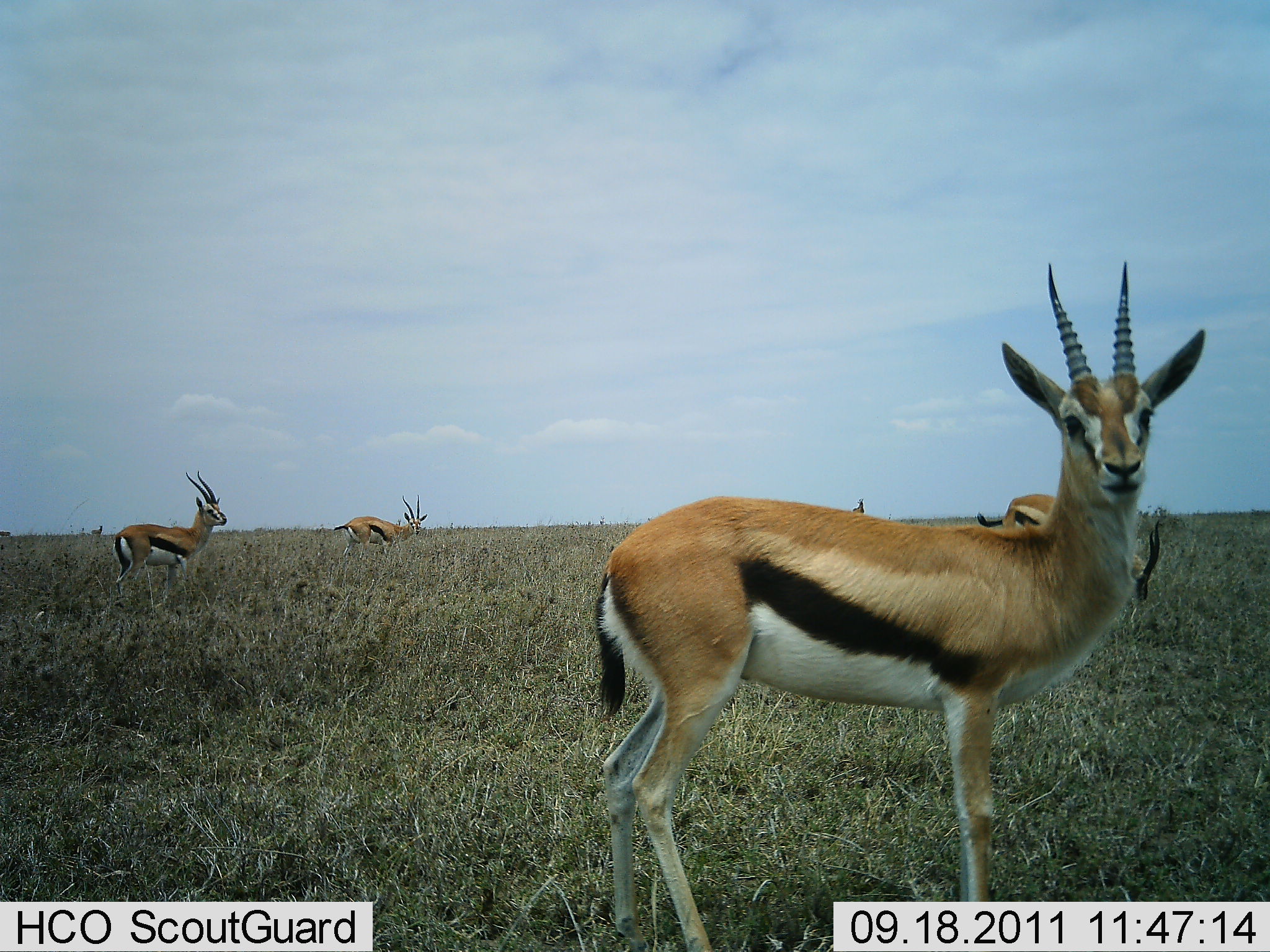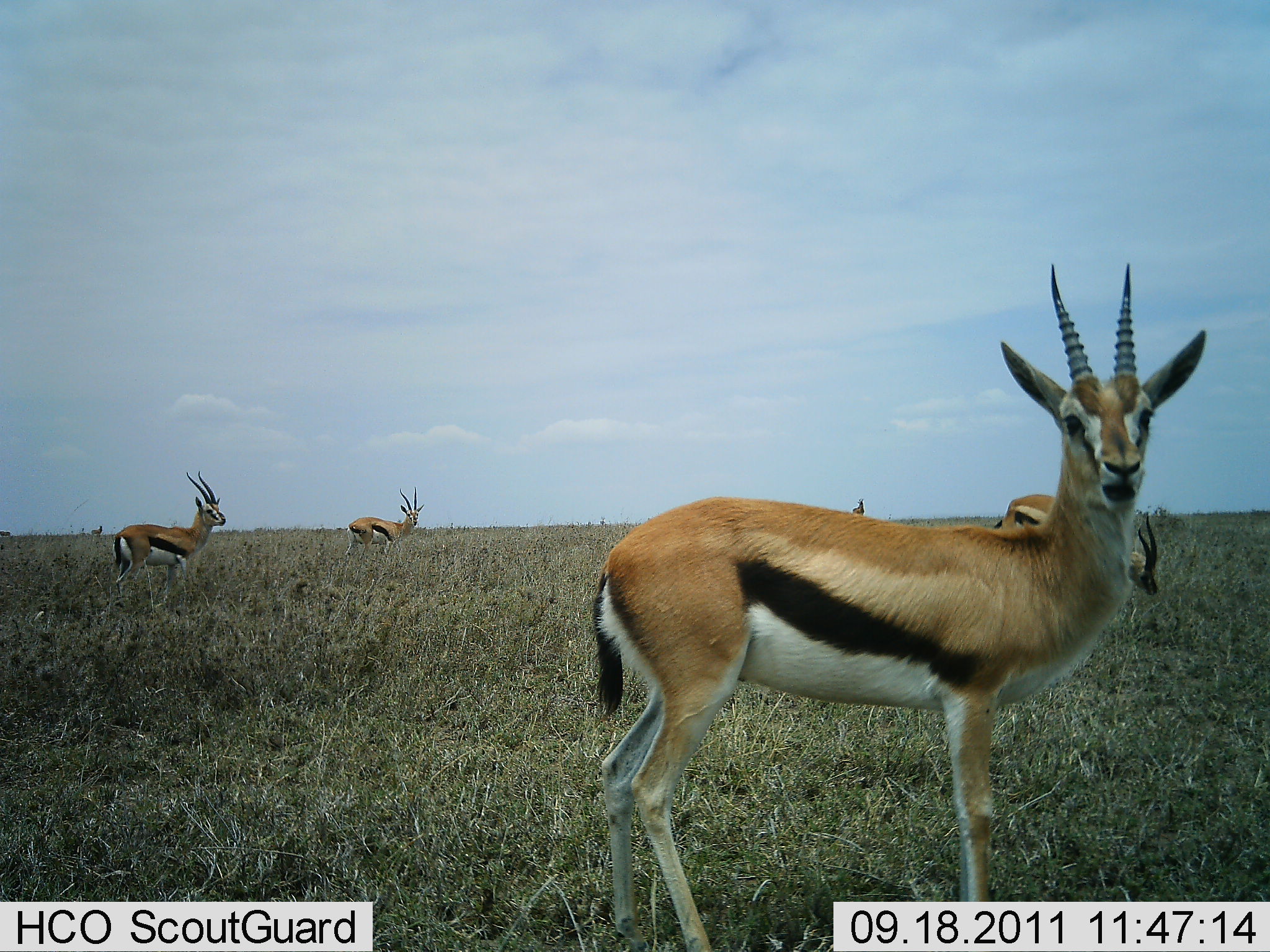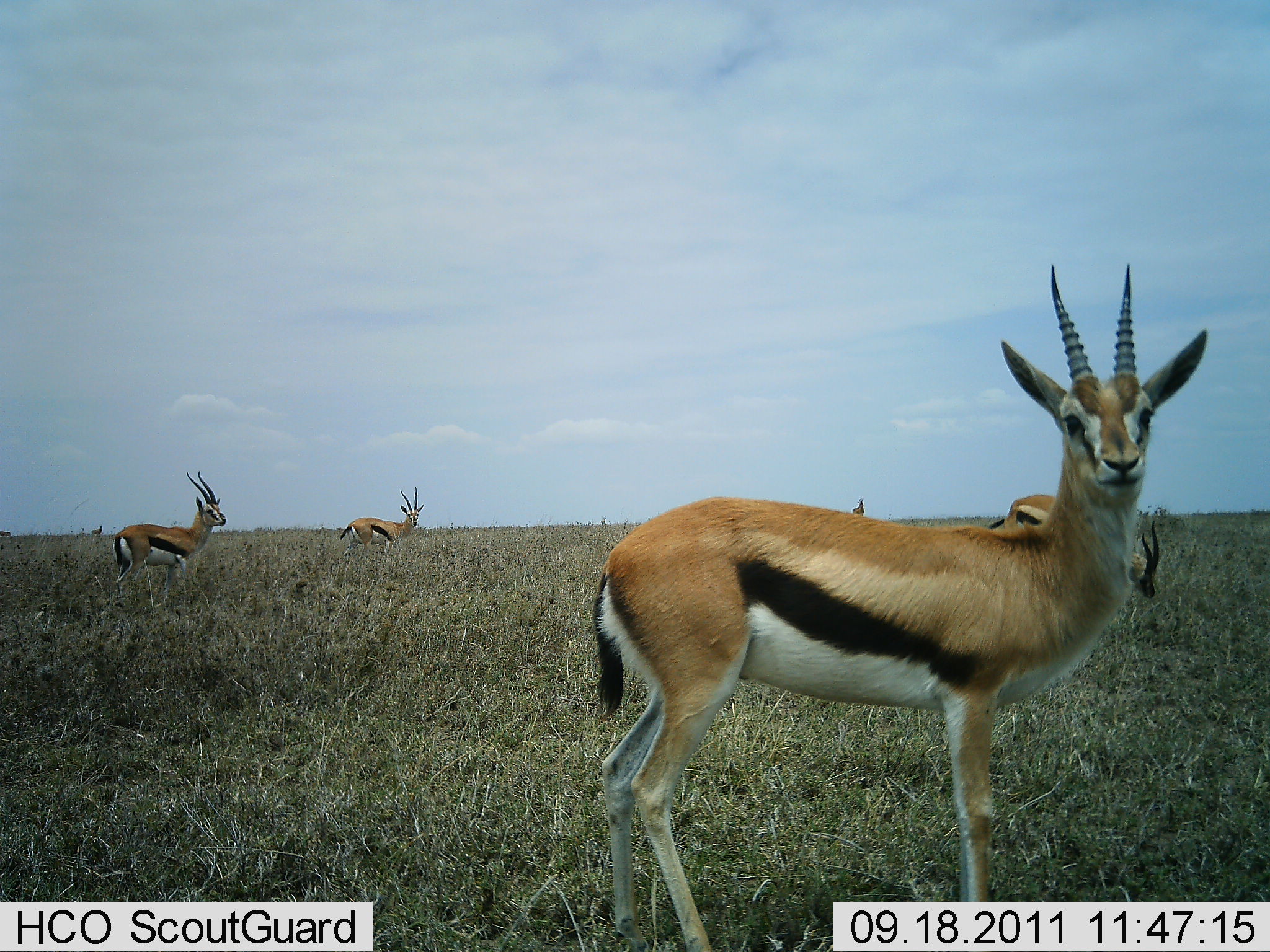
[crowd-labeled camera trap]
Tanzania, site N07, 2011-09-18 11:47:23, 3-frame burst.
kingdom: Animalia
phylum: Chordata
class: Mammalia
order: Artiodactyla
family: Bovidae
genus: Eudorcas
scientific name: Eudorcas thomsonii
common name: thomson's gazelle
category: gazellethomsons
Gazellethomsons (thomson's gazelle) (Eudorcas thomsonii), count 5. Behavior (volunteer vote fractions): standing 100%, resting 0%, moving 0%, interacting 0%. Young present (vote fraction): 0%. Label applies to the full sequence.